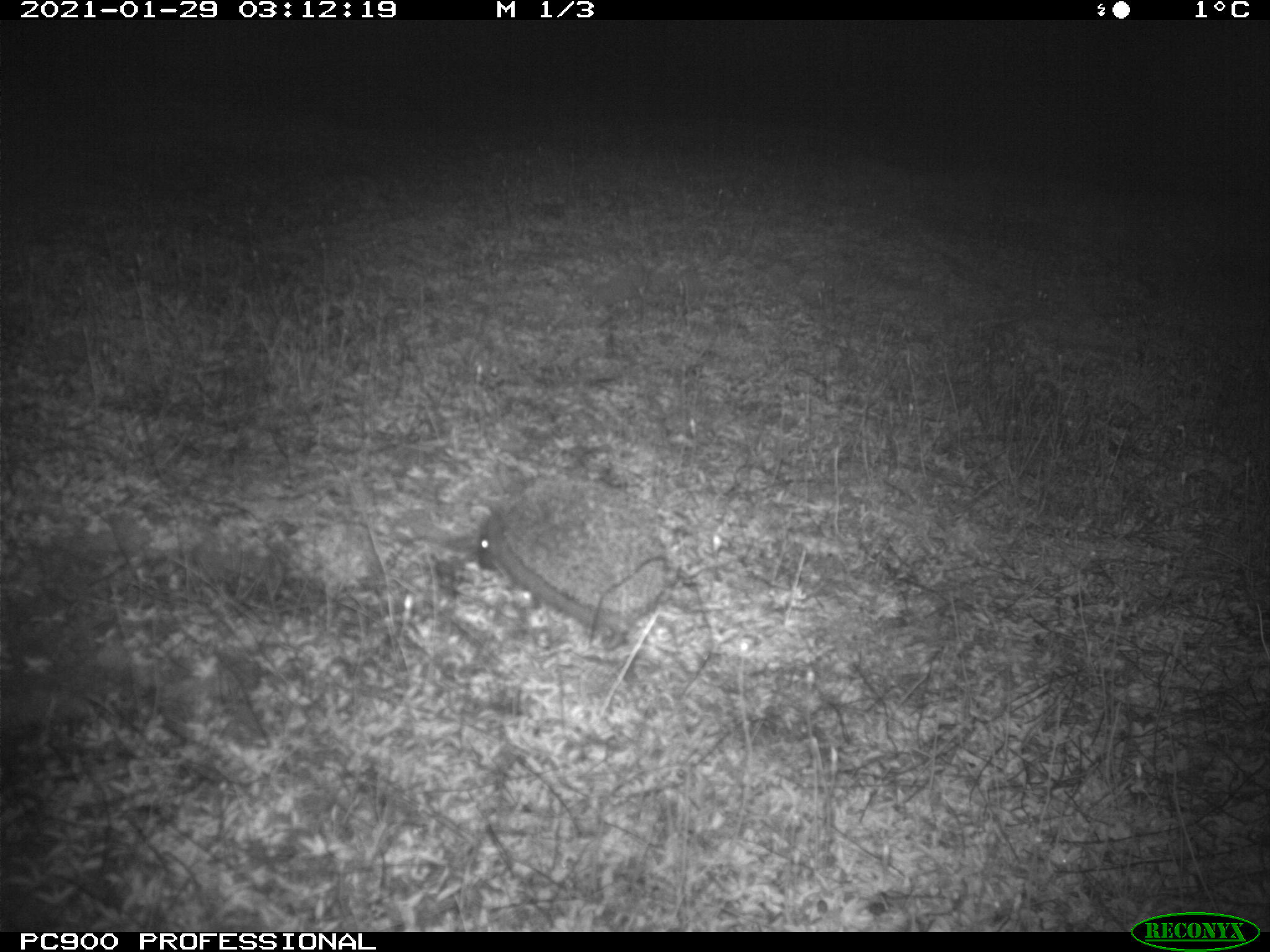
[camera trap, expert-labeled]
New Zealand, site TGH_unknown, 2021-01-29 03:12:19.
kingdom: Animalia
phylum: Chordata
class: Mammalia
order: Eulipotyphla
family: Erinaceidae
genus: Erinaceus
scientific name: Erinaceus europaeus europaeus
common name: european hedgehog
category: hedgehog